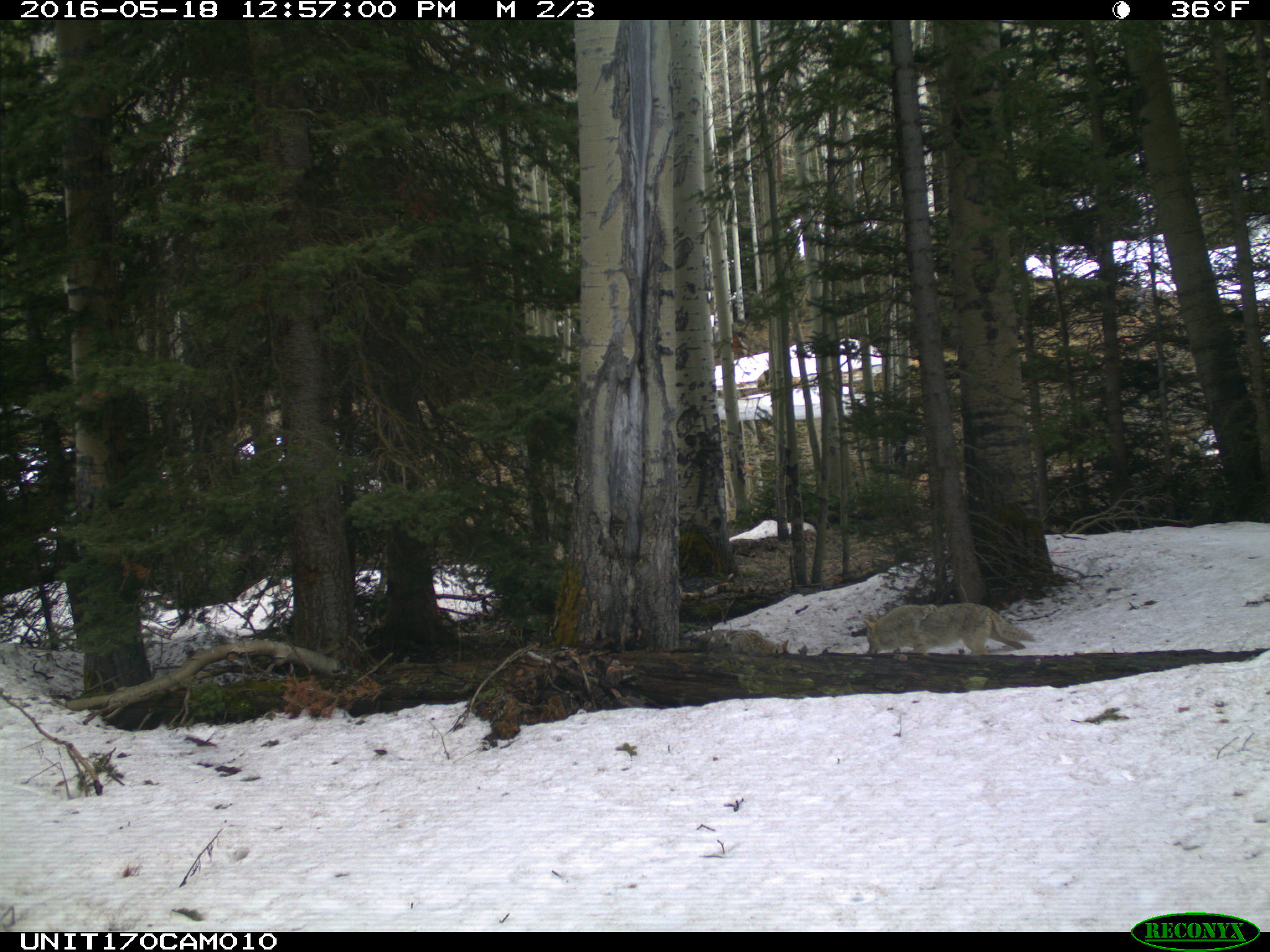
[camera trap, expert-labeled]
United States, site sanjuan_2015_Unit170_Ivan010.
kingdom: Animalia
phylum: Chordata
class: Mammalia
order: Carnivora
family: Canidae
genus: Canis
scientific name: Canis latrans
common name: coyote